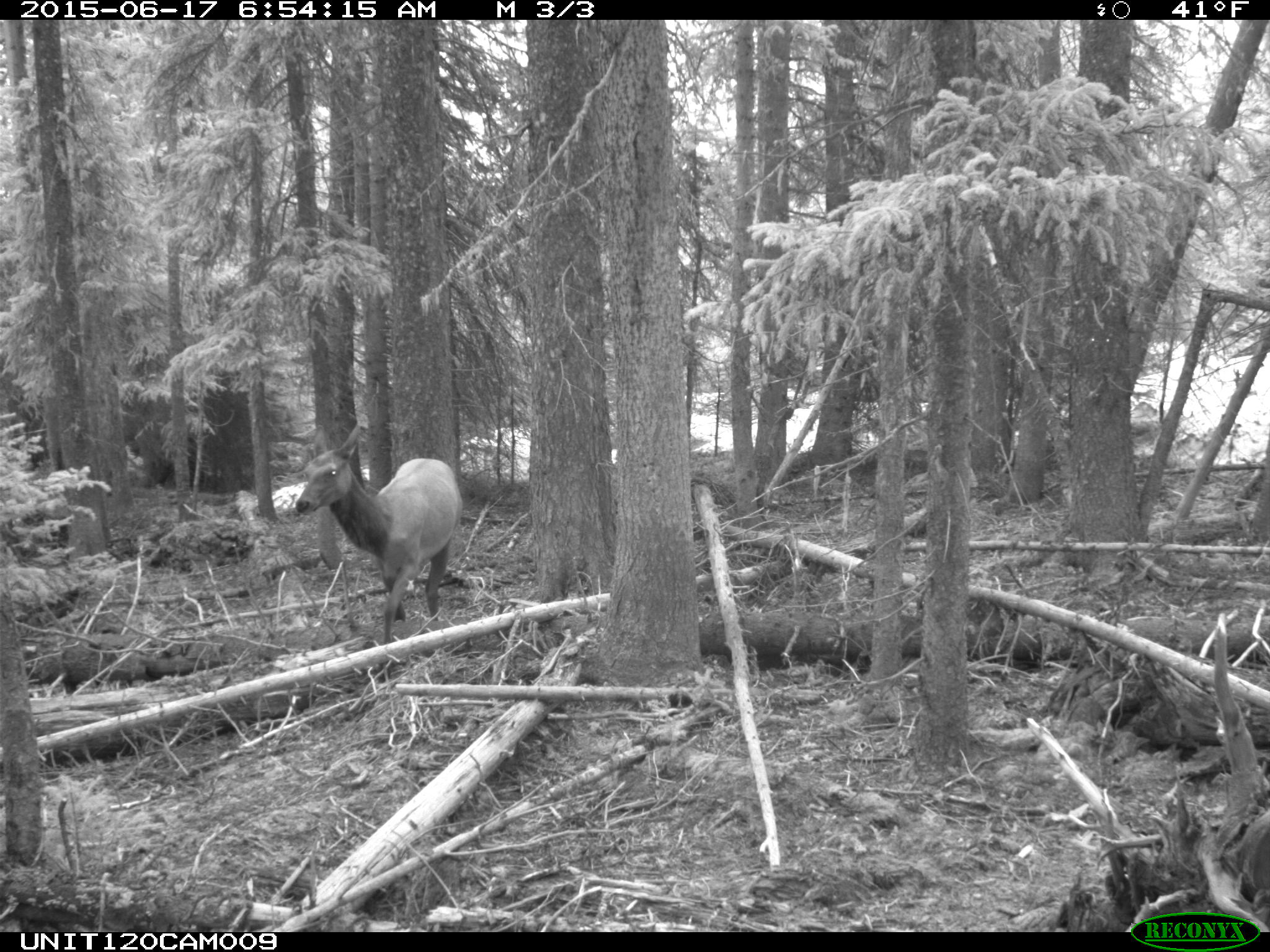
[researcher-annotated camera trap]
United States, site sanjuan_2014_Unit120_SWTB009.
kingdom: Animalia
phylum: Chordata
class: Mammalia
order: Artiodactyla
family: Cervidae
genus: Cervus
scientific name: Cervus elaphus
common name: red deer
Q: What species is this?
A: Cervus elaphus (red deer).